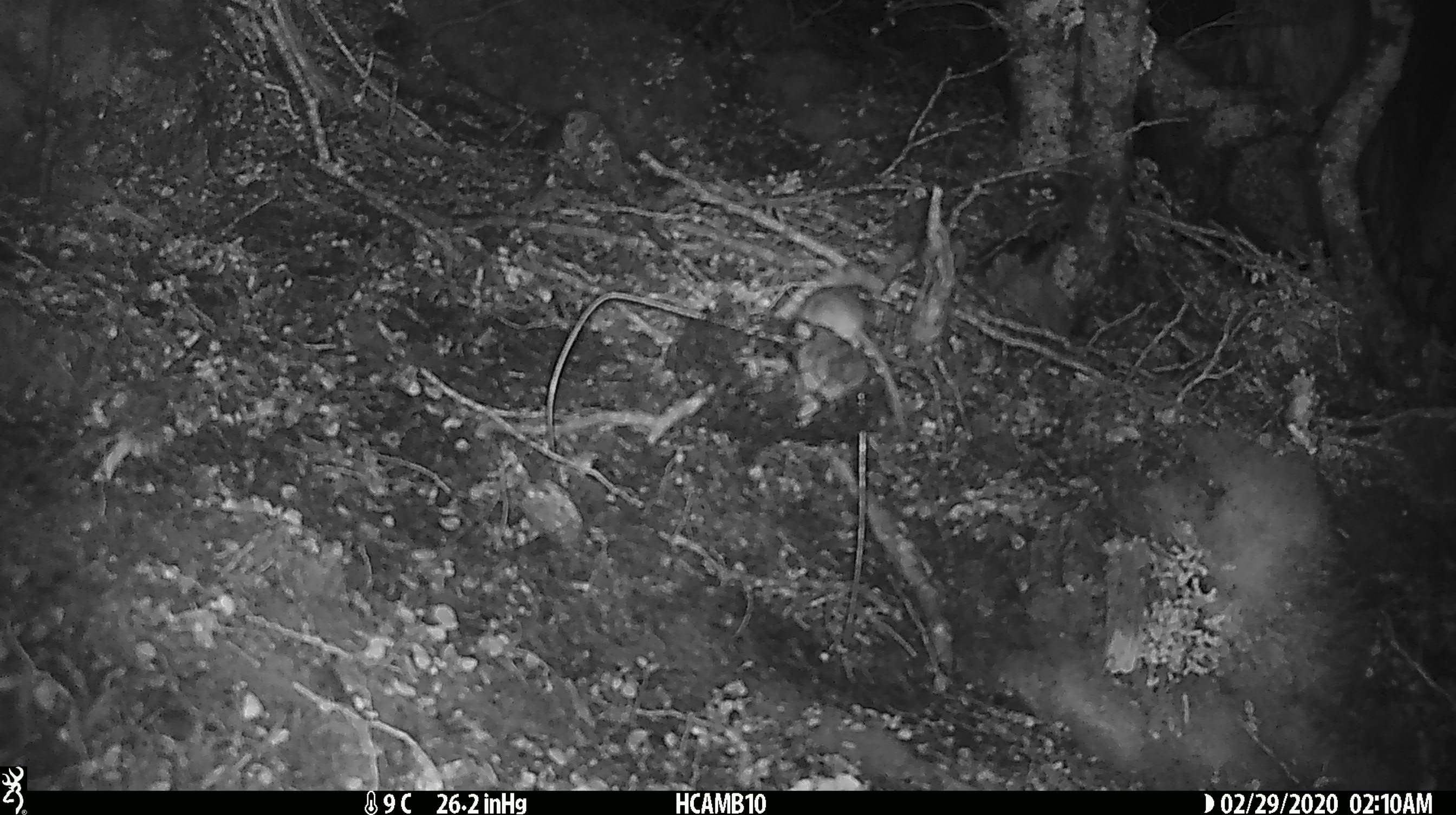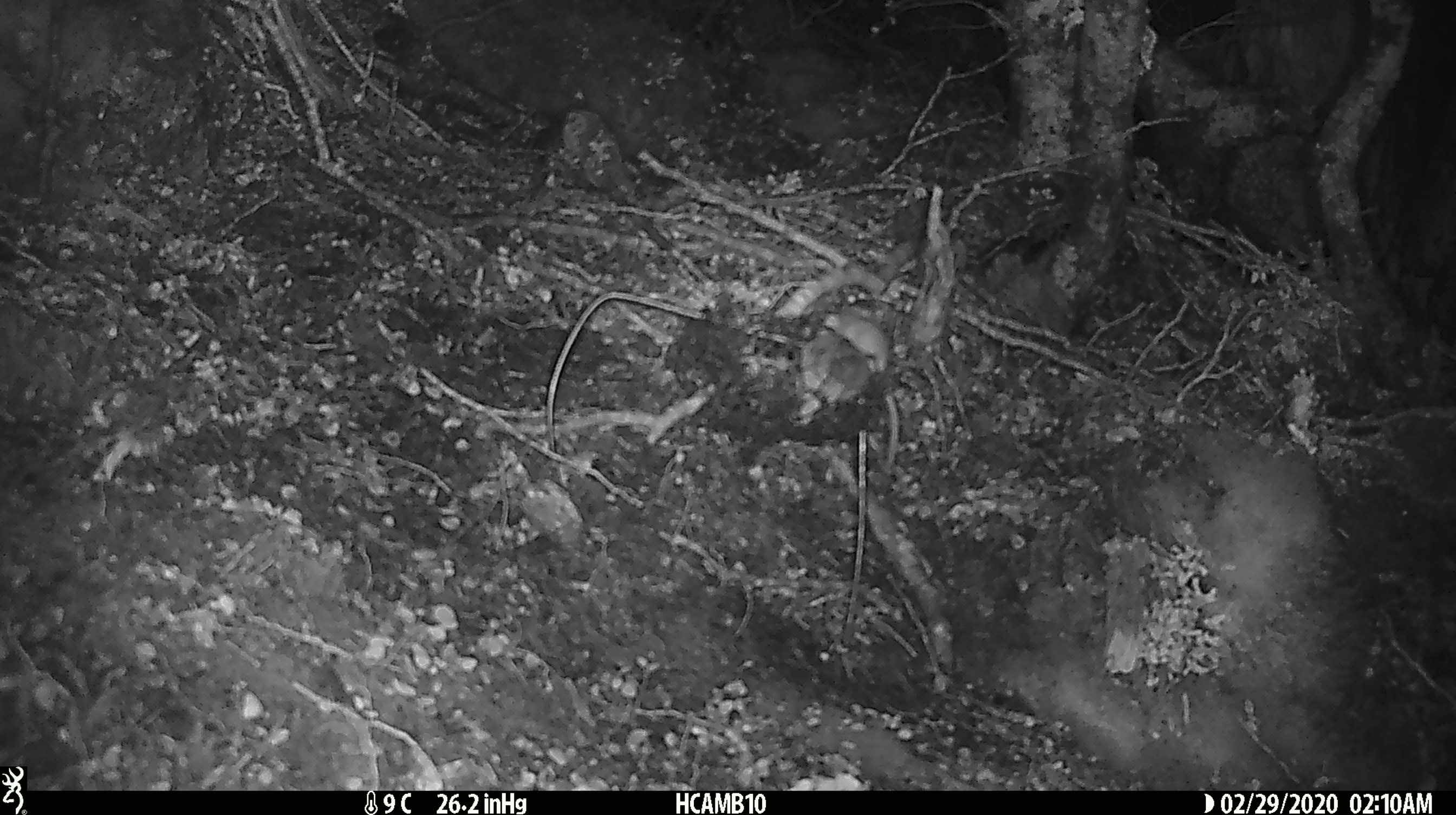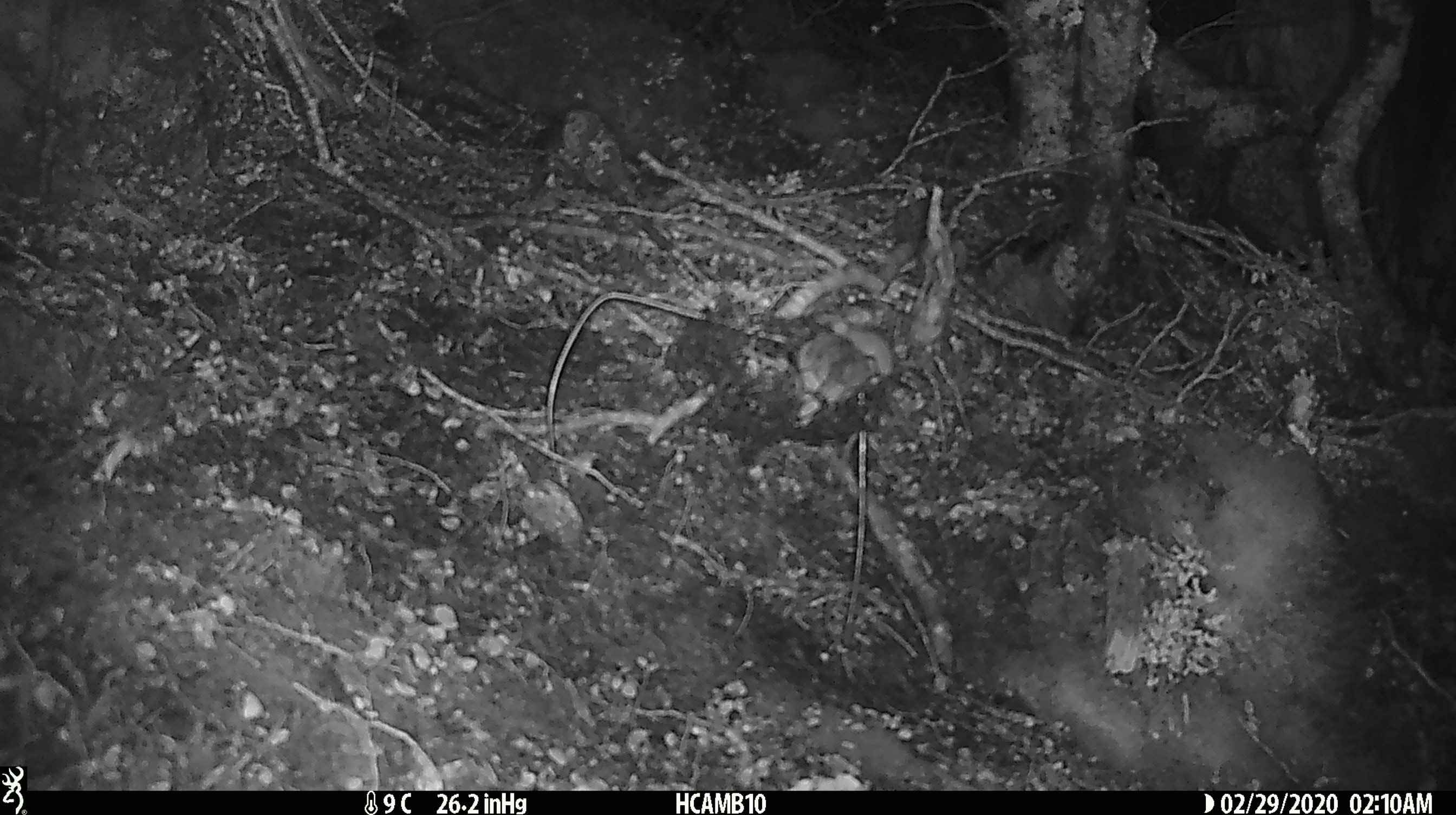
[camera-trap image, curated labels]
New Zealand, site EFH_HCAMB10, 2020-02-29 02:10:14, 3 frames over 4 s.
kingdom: Animalia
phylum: Chordata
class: Mammalia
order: Rodentia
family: Muridae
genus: Mus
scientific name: Mus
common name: mouse